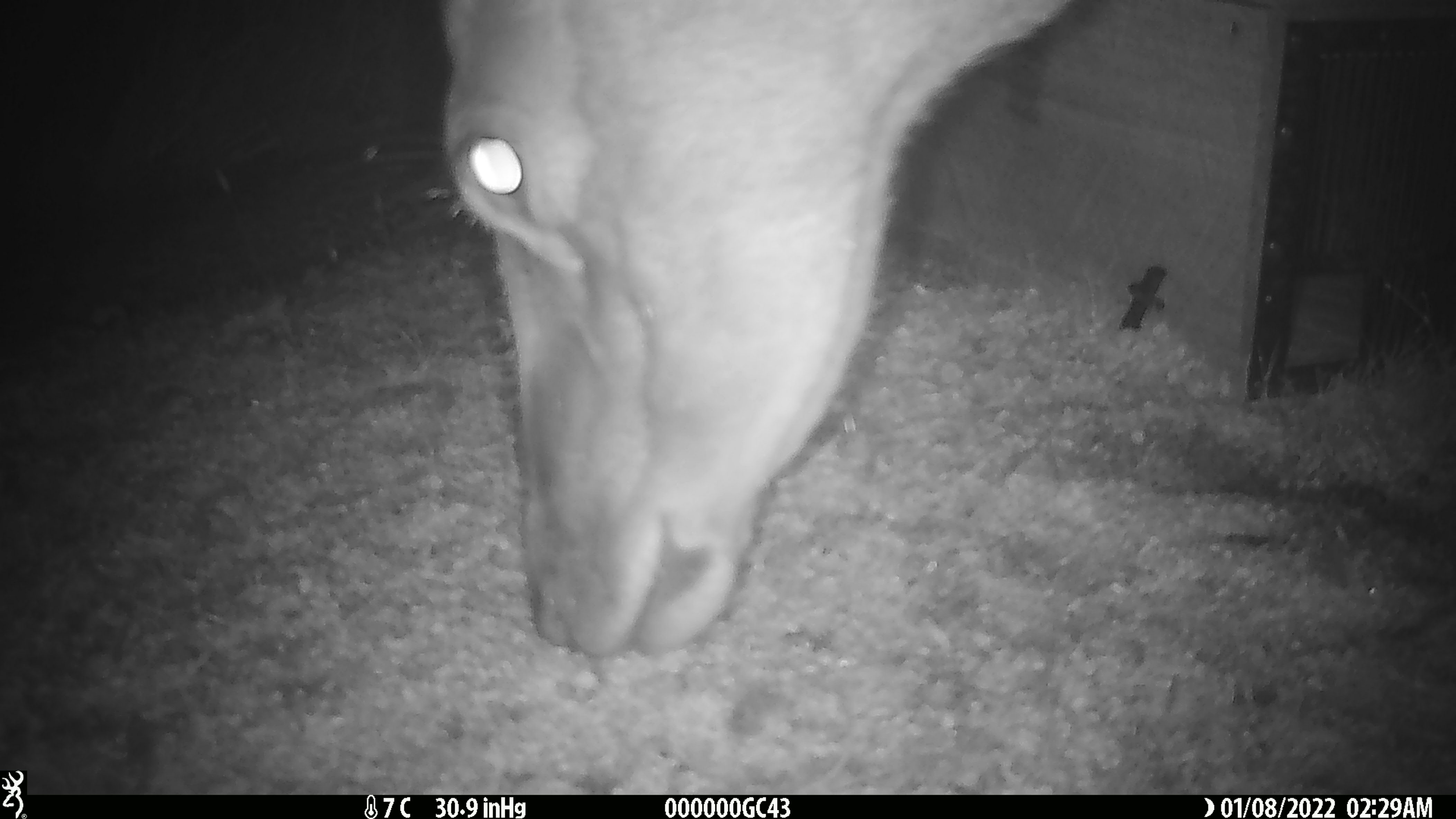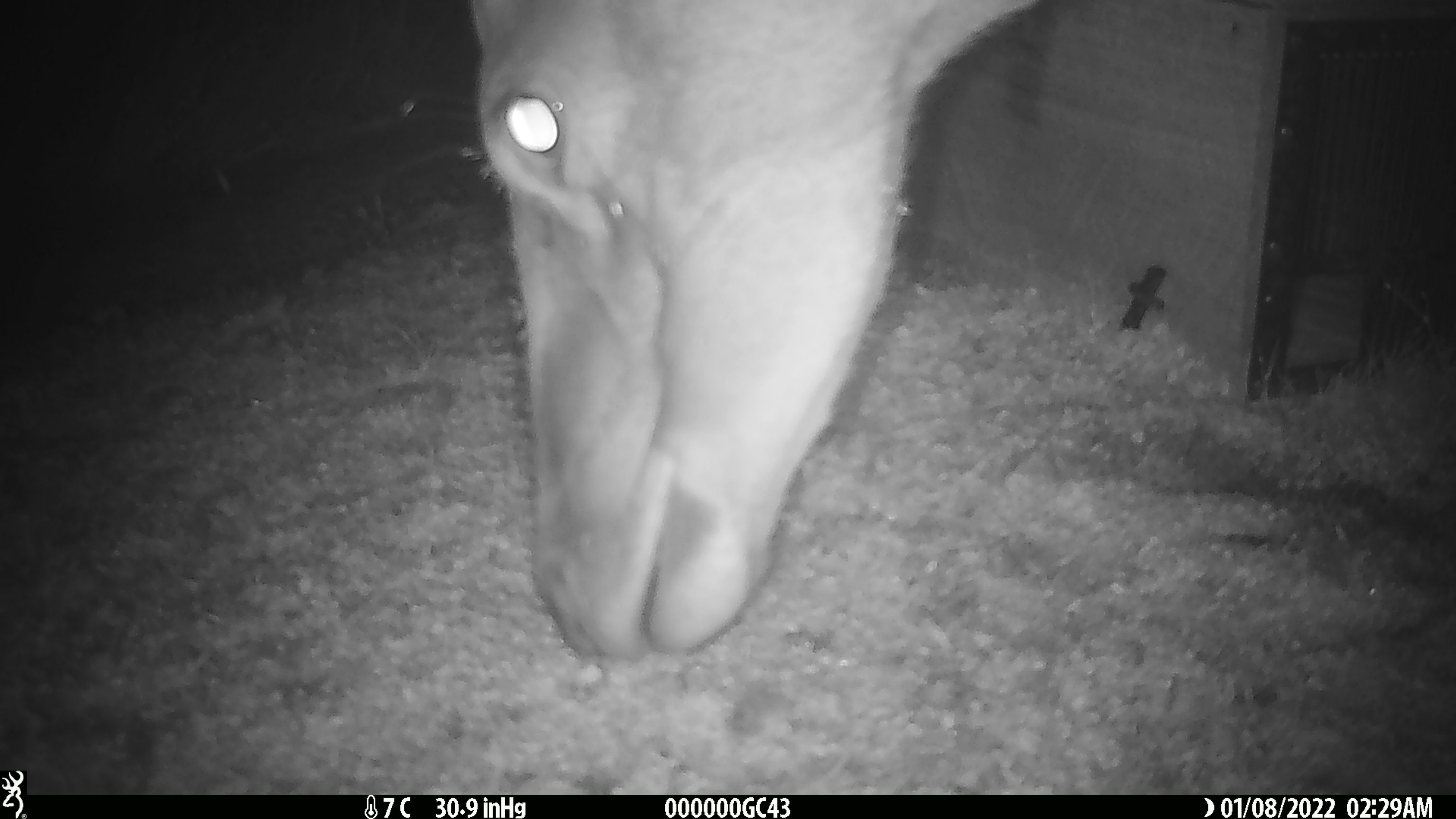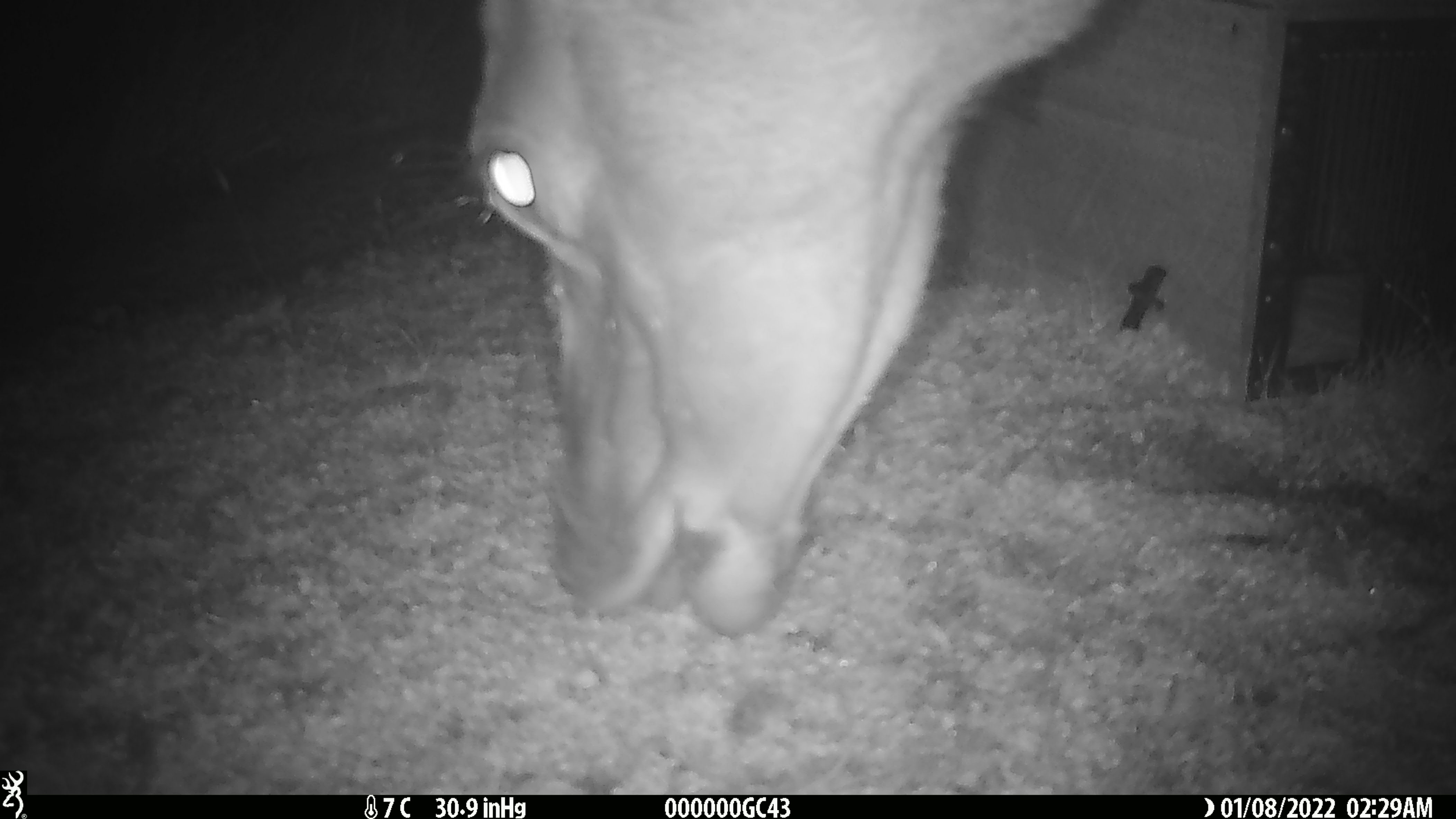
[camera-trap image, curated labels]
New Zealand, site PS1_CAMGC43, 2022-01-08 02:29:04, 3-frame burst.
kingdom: Animalia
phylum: Chordata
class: Mammalia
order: Artiodactyla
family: Cervidae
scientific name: Cervidae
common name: deer